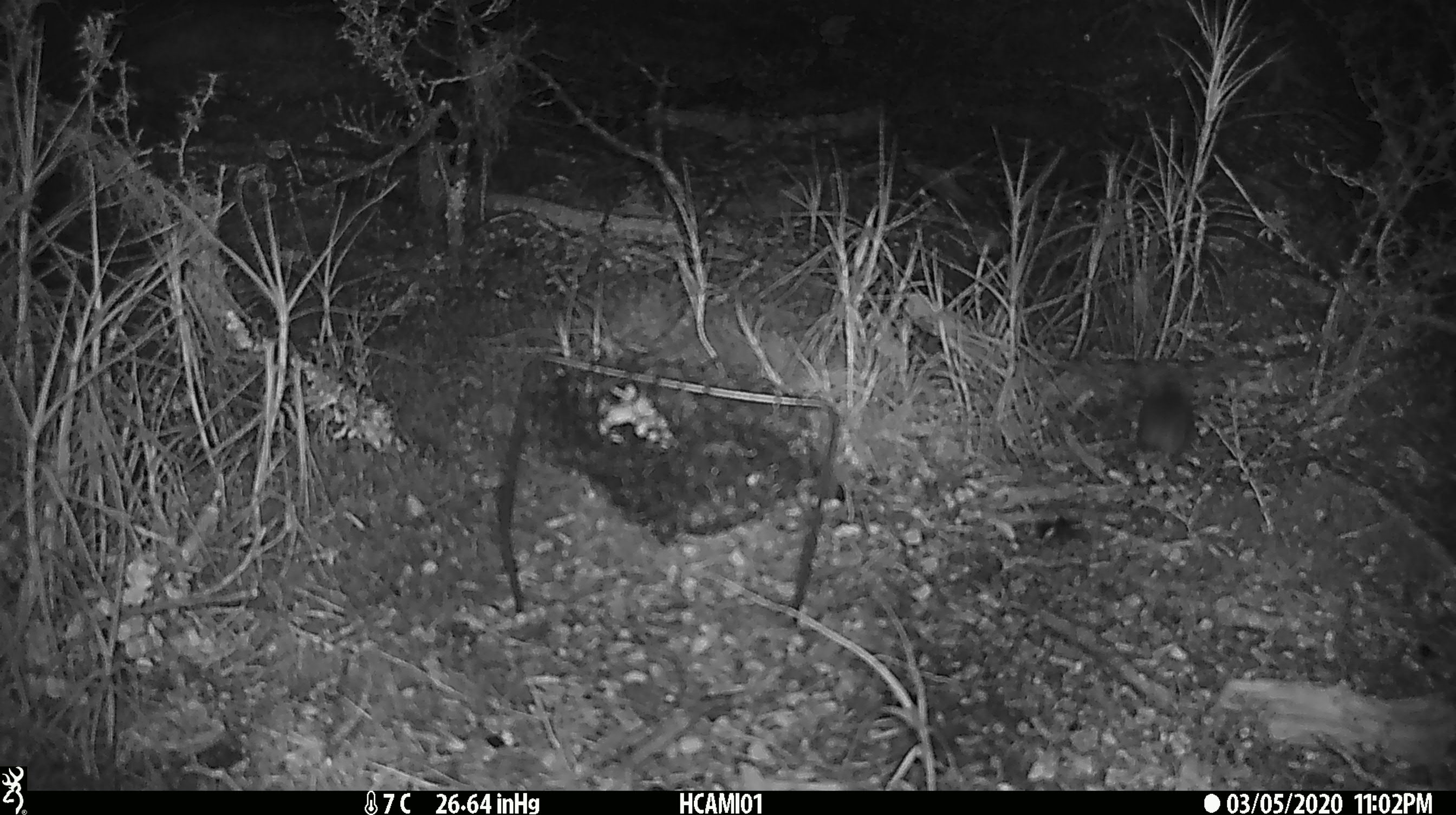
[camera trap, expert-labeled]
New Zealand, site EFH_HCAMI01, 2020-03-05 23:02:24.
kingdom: Animalia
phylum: Chordata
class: Mammalia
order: Rodentia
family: Muridae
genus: Mus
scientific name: Mus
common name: mouse